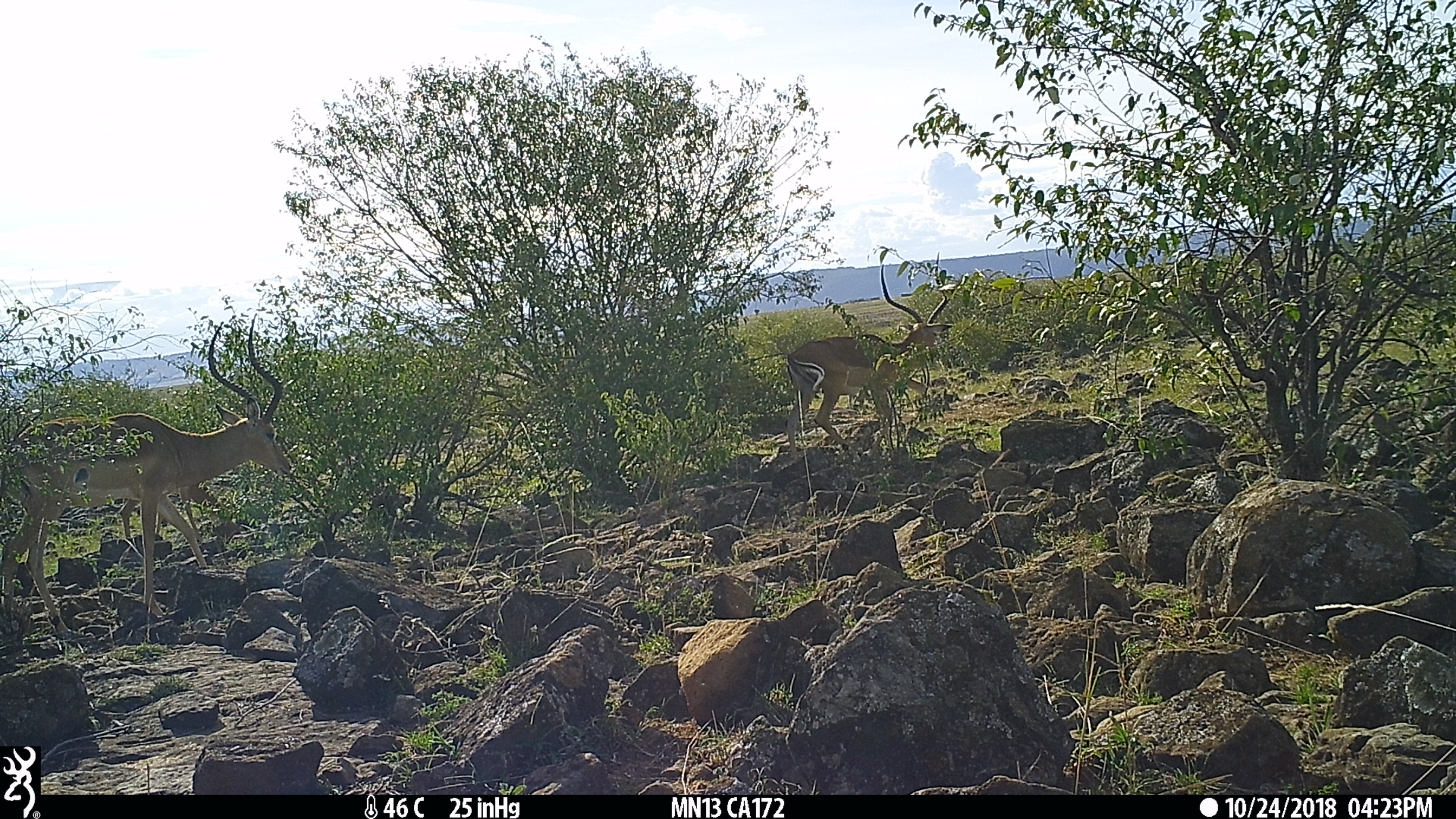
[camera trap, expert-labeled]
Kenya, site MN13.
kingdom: Animalia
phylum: Chordata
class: Mammalia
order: Artiodactyla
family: Bovidae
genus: Aepyceros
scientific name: Aepyceros melampus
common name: impala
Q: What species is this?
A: Impala (Aepyceros melampus).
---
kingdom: Animalia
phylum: Chordata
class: Mammalia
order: Artiodactyla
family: Bovidae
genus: Eudorcas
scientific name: Eudorcas thomsonii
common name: thomon's gazelle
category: gazelle thomsons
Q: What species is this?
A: Gazelle thomsons (thomon's gazelle) (Eudorcas thomsonii).